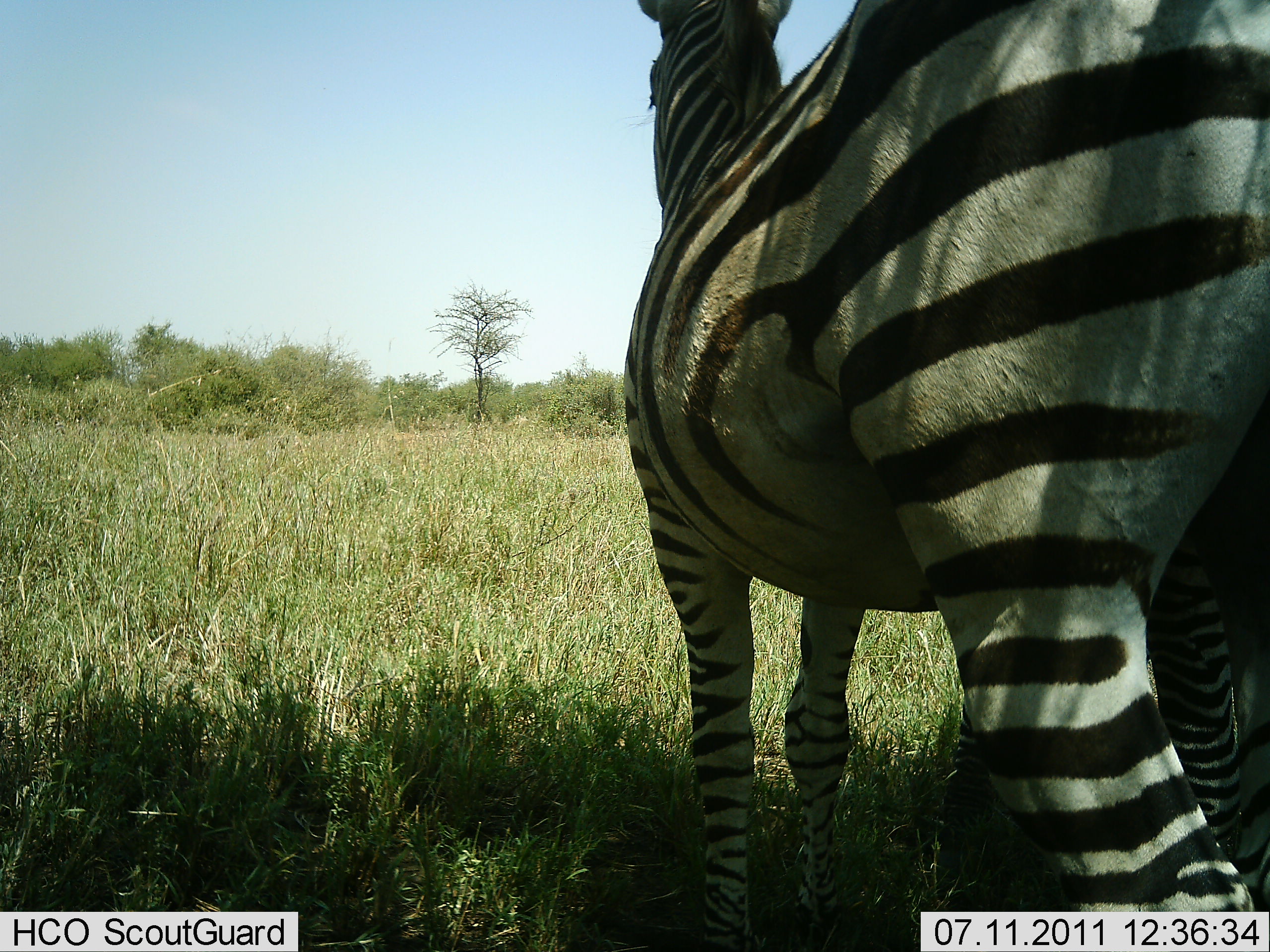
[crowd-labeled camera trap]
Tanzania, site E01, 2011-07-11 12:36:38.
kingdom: Animalia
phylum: Chordata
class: Mammalia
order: Perissodactyla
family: Equidae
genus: Equus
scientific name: Equus quagga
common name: plains zebra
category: zebra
Zebra (plains zebra) (Equus quagga), count 2. Behavior (volunteer vote fractions): standing 100%, resting 0%, moving 0%, interacting 10%. Young present (vote fraction): 30%. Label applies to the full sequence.